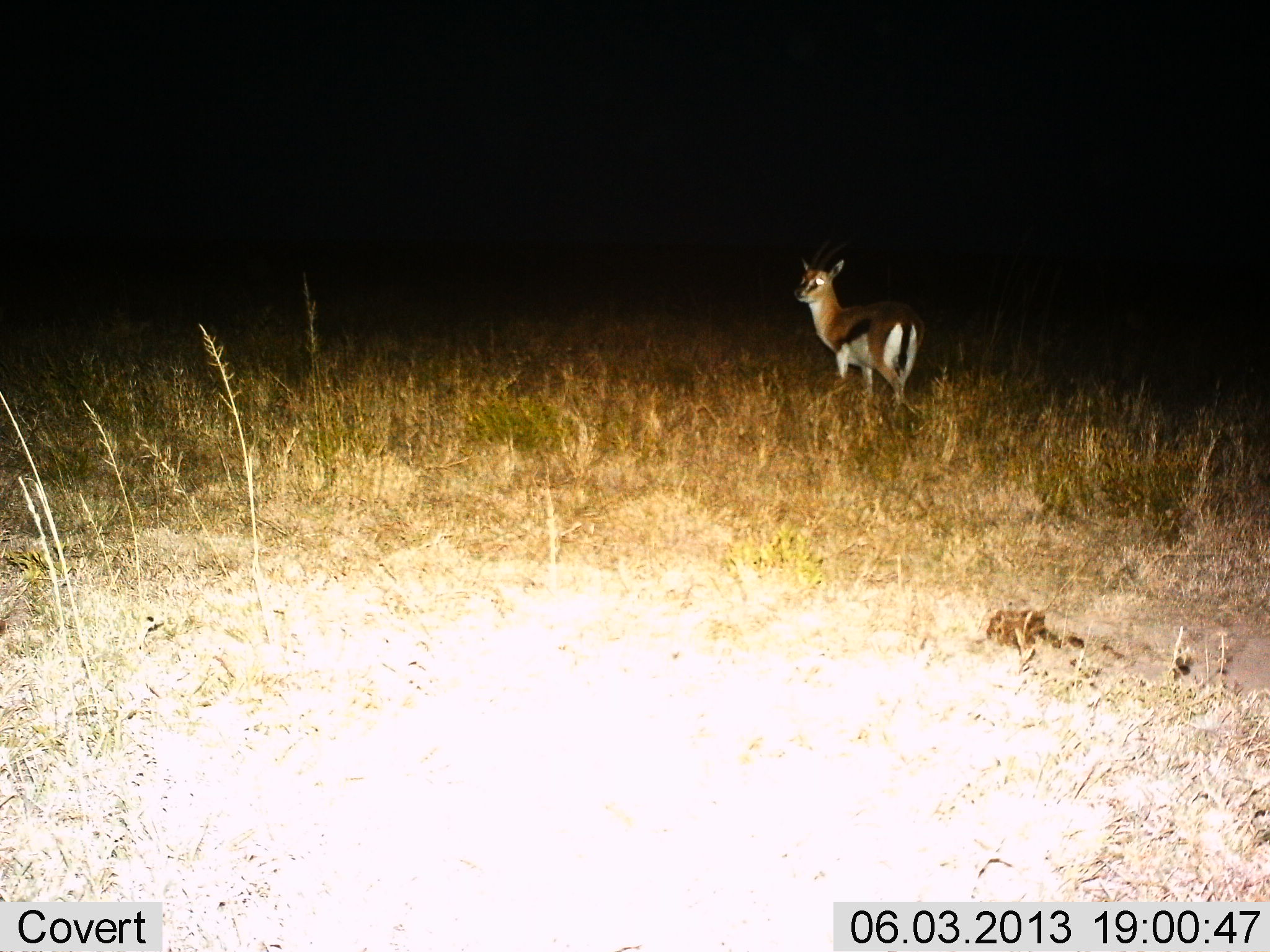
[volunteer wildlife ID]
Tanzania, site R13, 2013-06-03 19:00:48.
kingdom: Animalia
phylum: Chordata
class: Mammalia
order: Artiodactyla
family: Bovidae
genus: Eudorcas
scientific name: Eudorcas thomsonii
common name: thomson's gazelle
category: gazellethomsons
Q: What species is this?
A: Gazellethomsons (thomson's gazelle) (Eudorcas thomsonii).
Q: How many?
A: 1.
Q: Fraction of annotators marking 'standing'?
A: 93%.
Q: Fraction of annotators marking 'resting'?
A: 3%.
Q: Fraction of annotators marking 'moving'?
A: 3%.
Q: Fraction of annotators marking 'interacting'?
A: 0%.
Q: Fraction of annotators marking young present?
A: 0%.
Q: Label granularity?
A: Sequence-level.